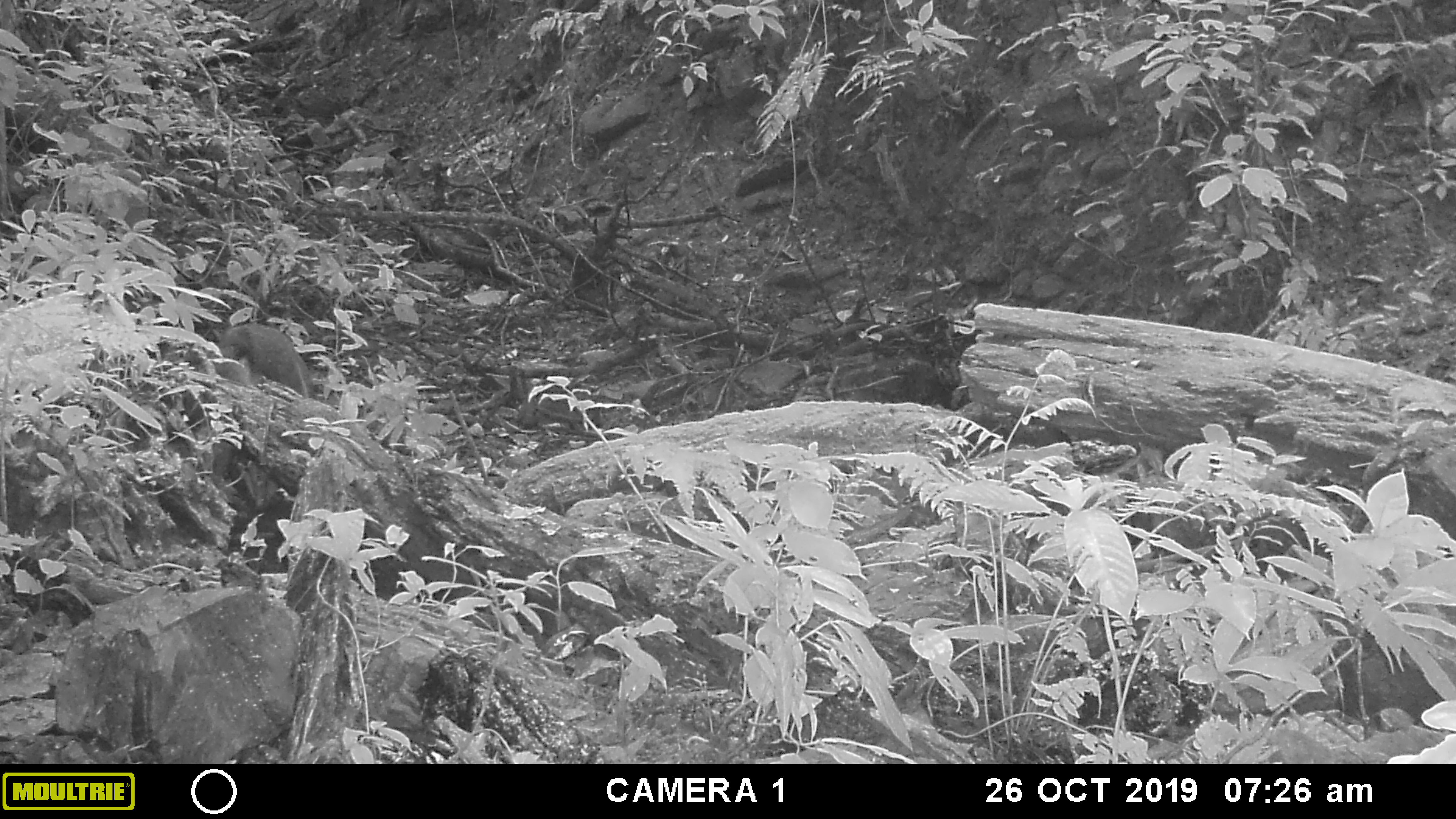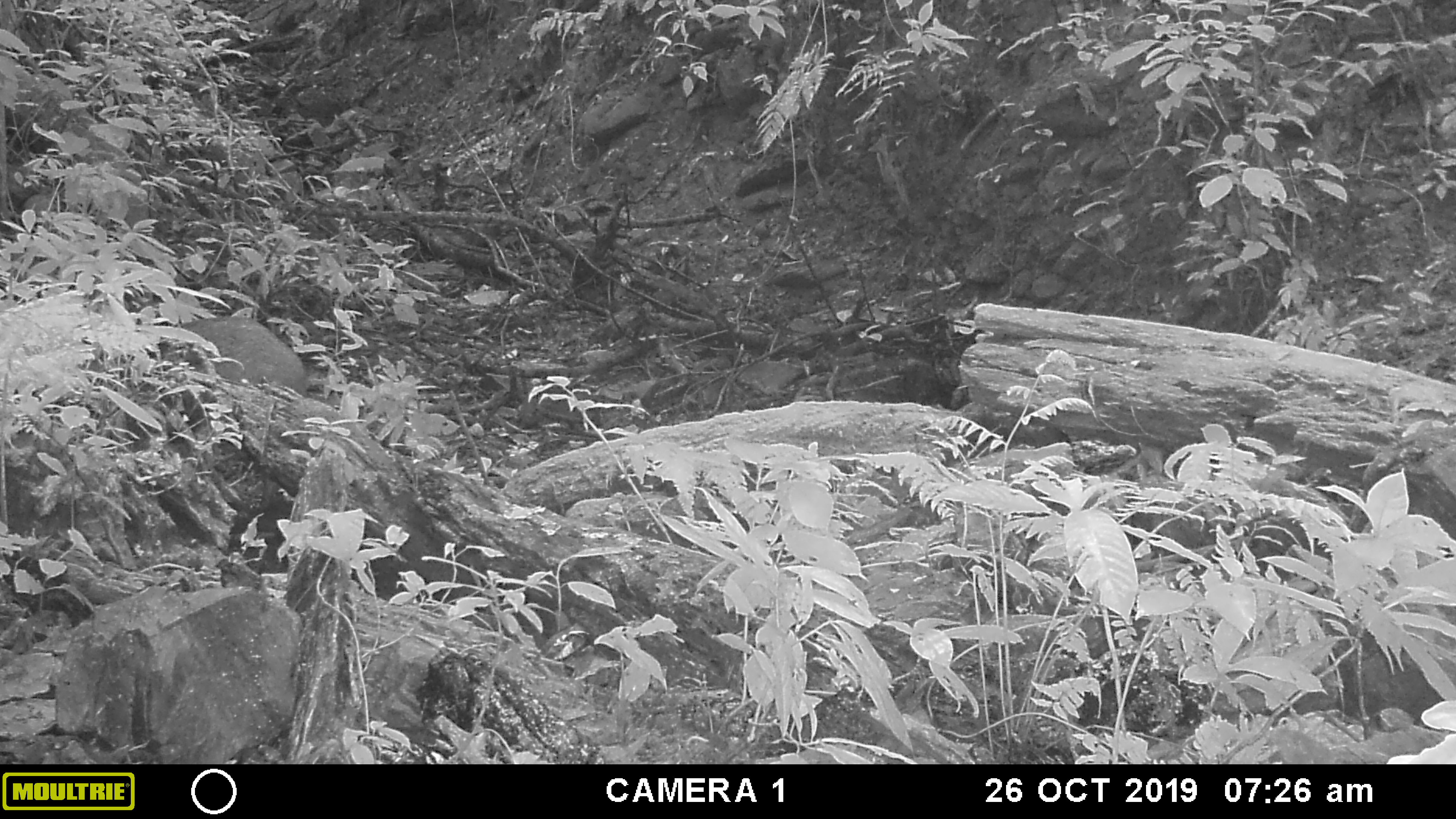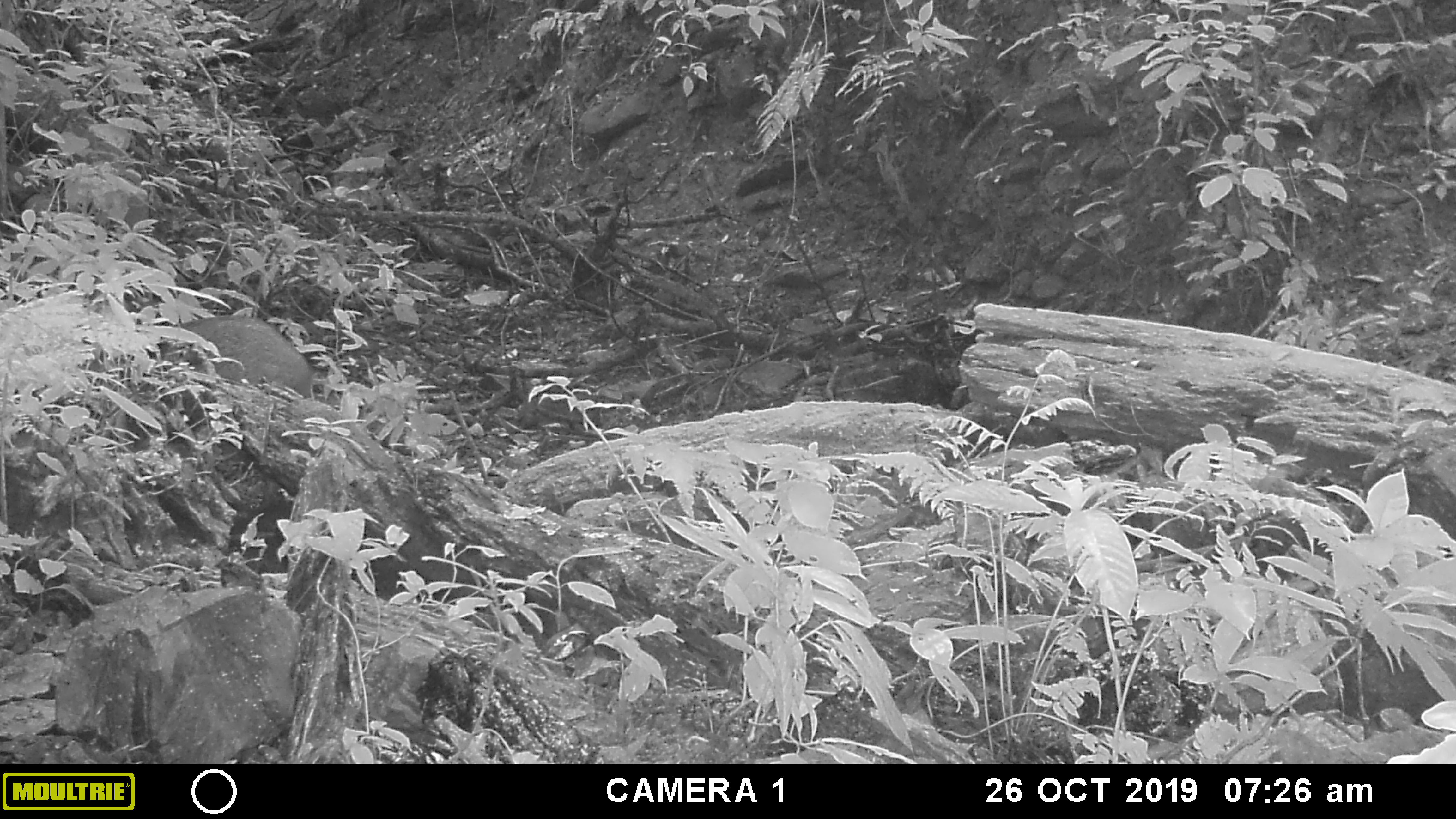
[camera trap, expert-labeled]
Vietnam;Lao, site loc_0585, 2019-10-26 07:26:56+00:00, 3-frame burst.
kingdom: Animalia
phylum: Chordata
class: Mammalia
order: Artiodactyla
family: Suidae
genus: Sus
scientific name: Sus scrofa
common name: eurasian wild pig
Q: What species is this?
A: Eurasian wild pig (Sus scrofa).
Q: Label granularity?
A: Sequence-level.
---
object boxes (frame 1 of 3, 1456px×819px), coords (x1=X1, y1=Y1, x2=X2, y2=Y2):
eurasian wild pig: (x1=213, y1=321, x2=317, y2=400)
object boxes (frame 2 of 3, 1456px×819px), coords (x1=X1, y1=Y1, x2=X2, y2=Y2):
eurasian wild pig: (x1=180, y1=316, x2=307, y2=396)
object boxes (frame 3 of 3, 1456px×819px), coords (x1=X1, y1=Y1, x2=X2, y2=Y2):
eurasian wild pig: (x1=152, y1=313, x2=316, y2=397)